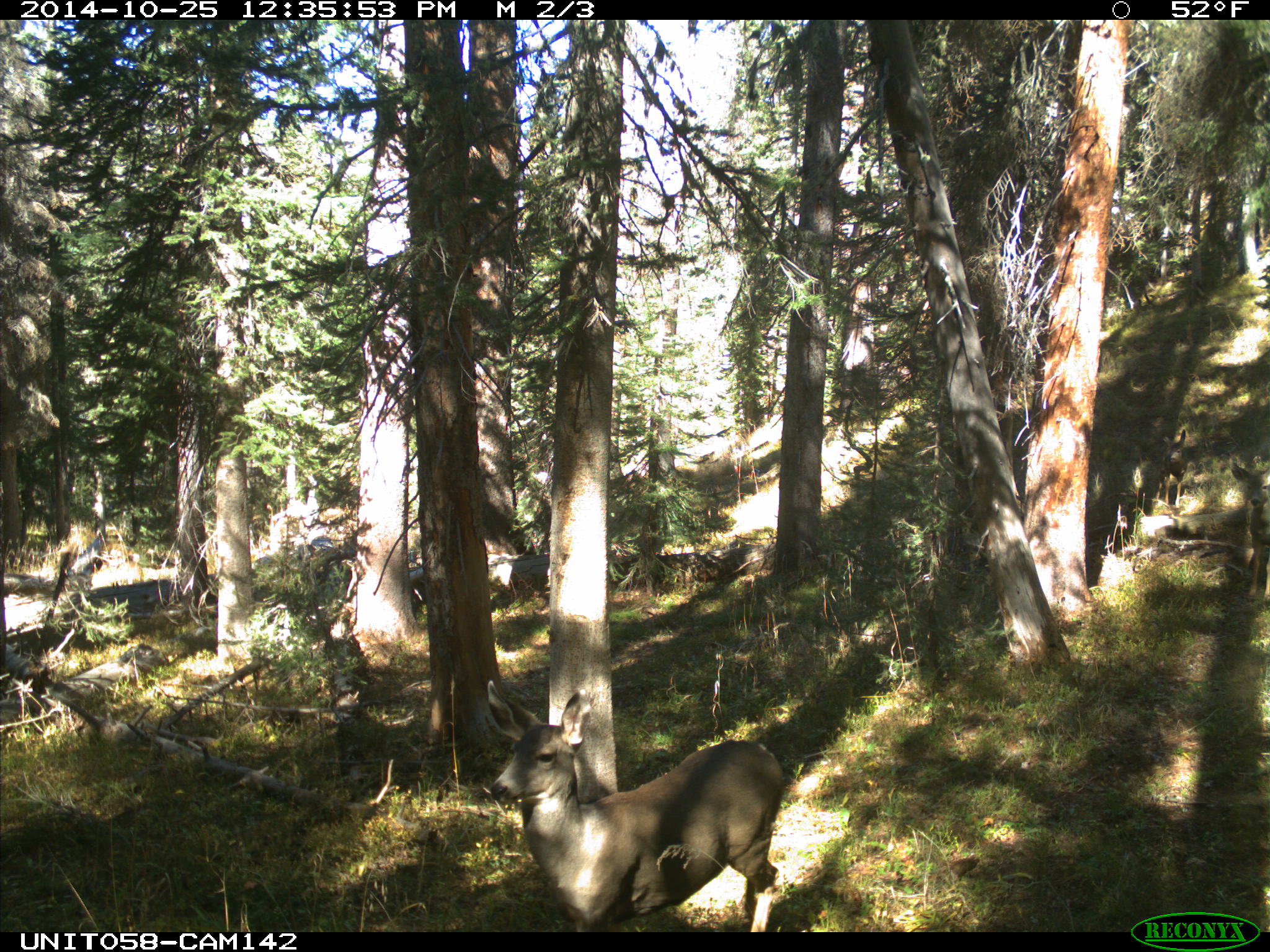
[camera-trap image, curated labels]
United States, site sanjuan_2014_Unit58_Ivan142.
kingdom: Animalia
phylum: Chordata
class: Mammalia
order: Artiodactyla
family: Cervidae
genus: Odocoileus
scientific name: Odocoileus hemionus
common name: mule deer